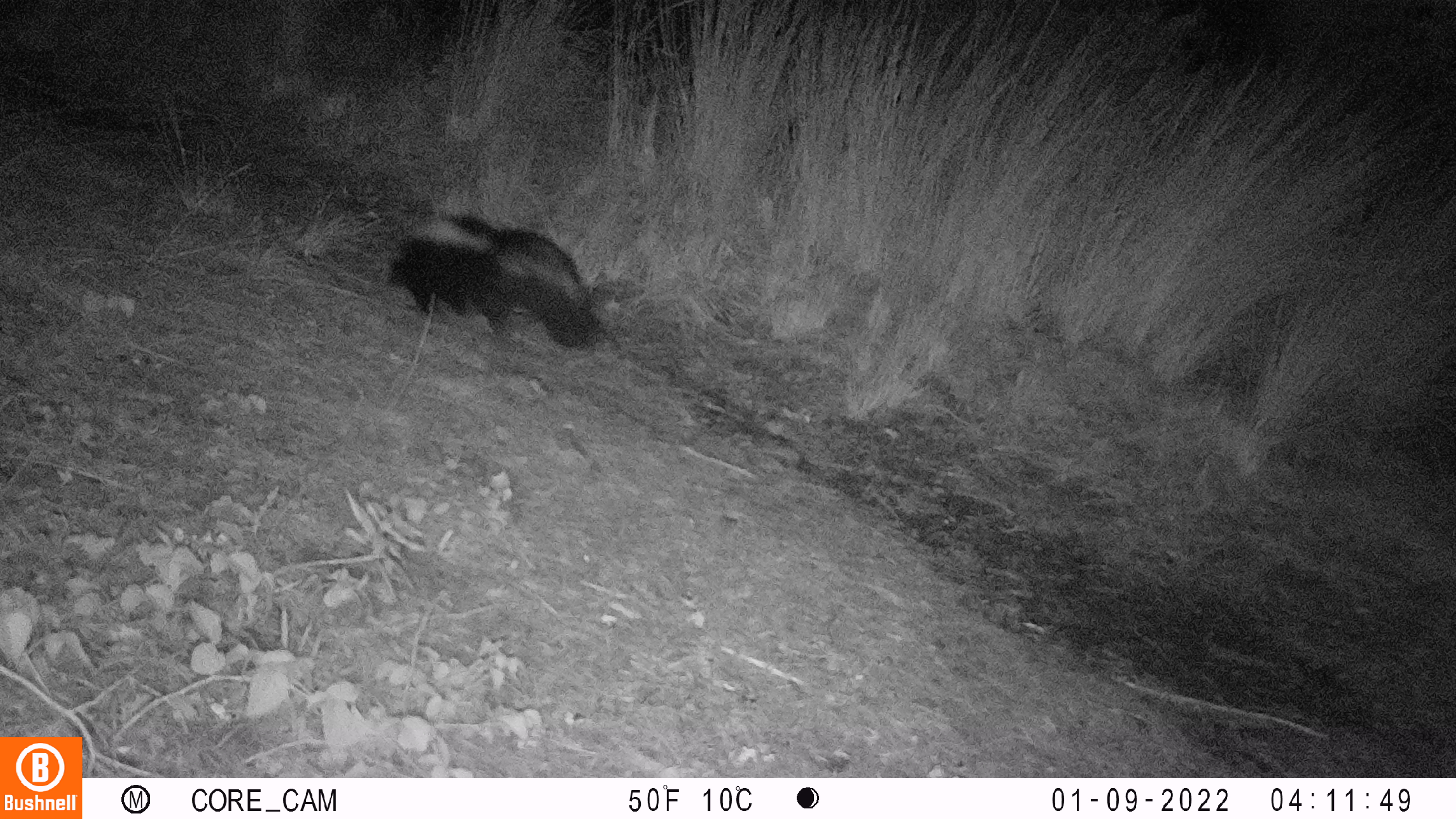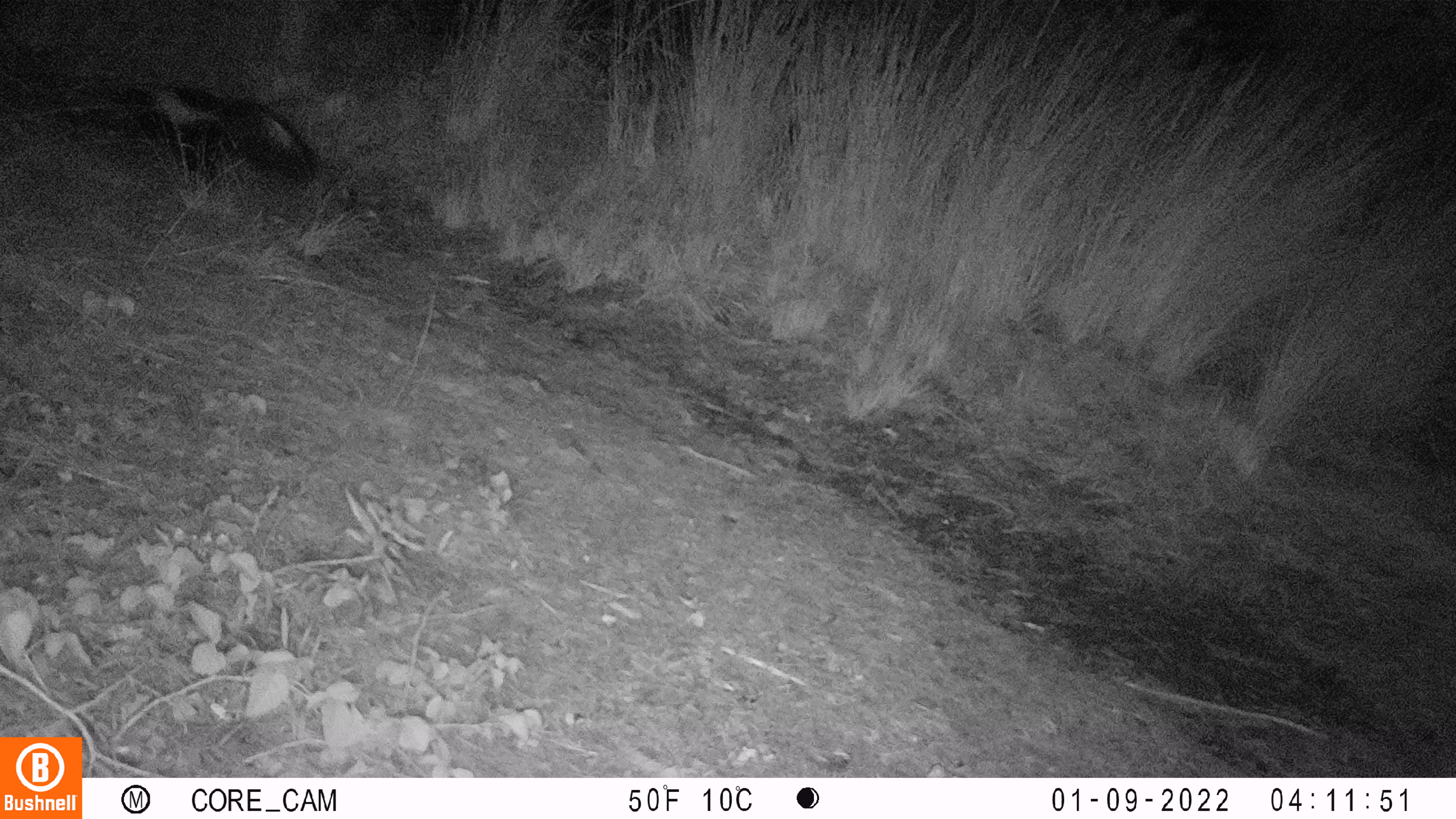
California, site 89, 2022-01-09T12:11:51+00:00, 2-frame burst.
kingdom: Animalia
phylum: Chordata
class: Mammalia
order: Carnivora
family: Mephitidae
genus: Mephitis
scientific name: Mephitis mephitis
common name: striped skunk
Striped skunk (Mephitis mephitis).